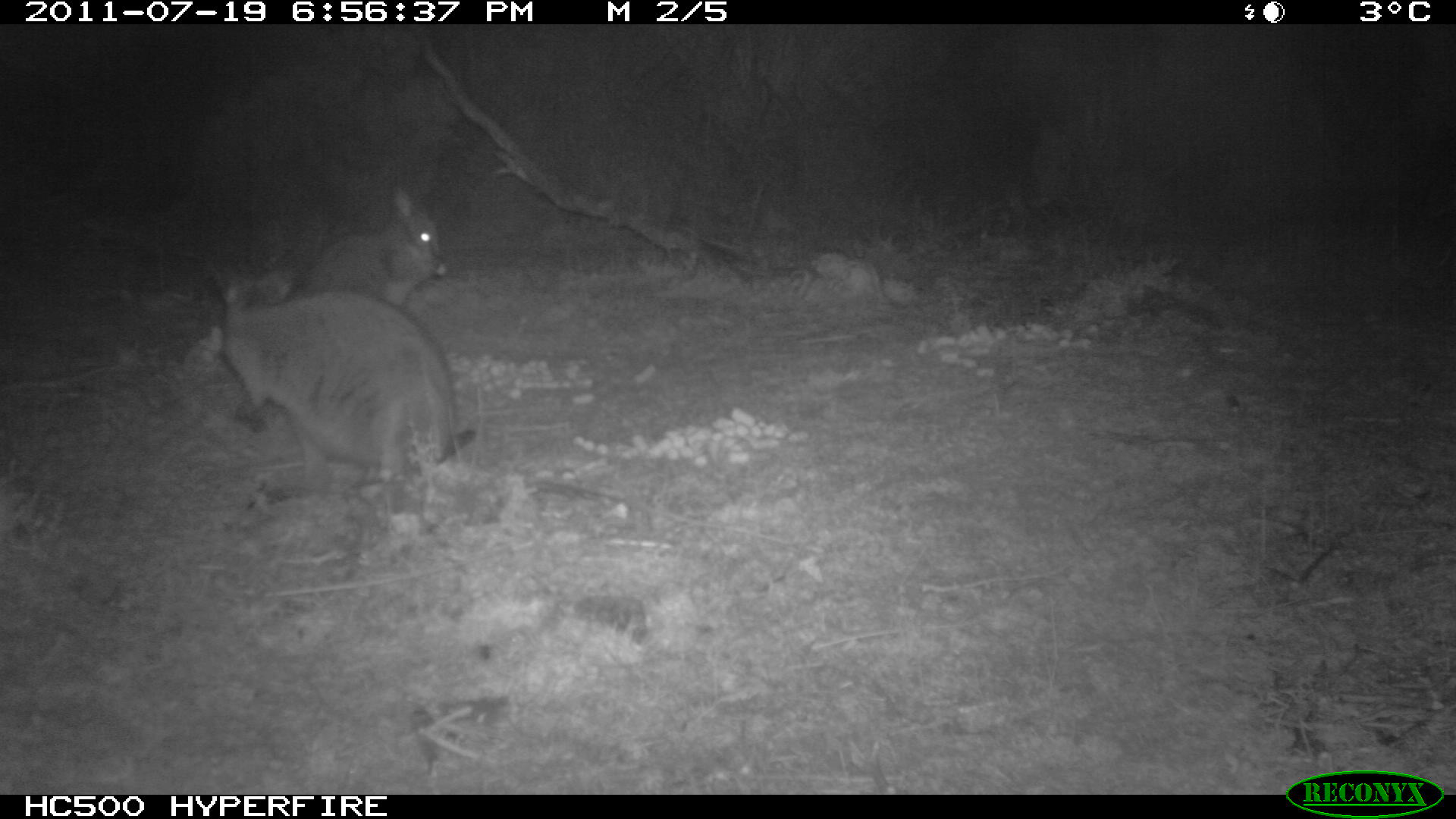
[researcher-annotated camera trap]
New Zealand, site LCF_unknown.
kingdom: Animalia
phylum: Chordata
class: Mammalia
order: Diprotodontia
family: Macropodidae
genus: Notamacropus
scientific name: Notamacropus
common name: wallaby